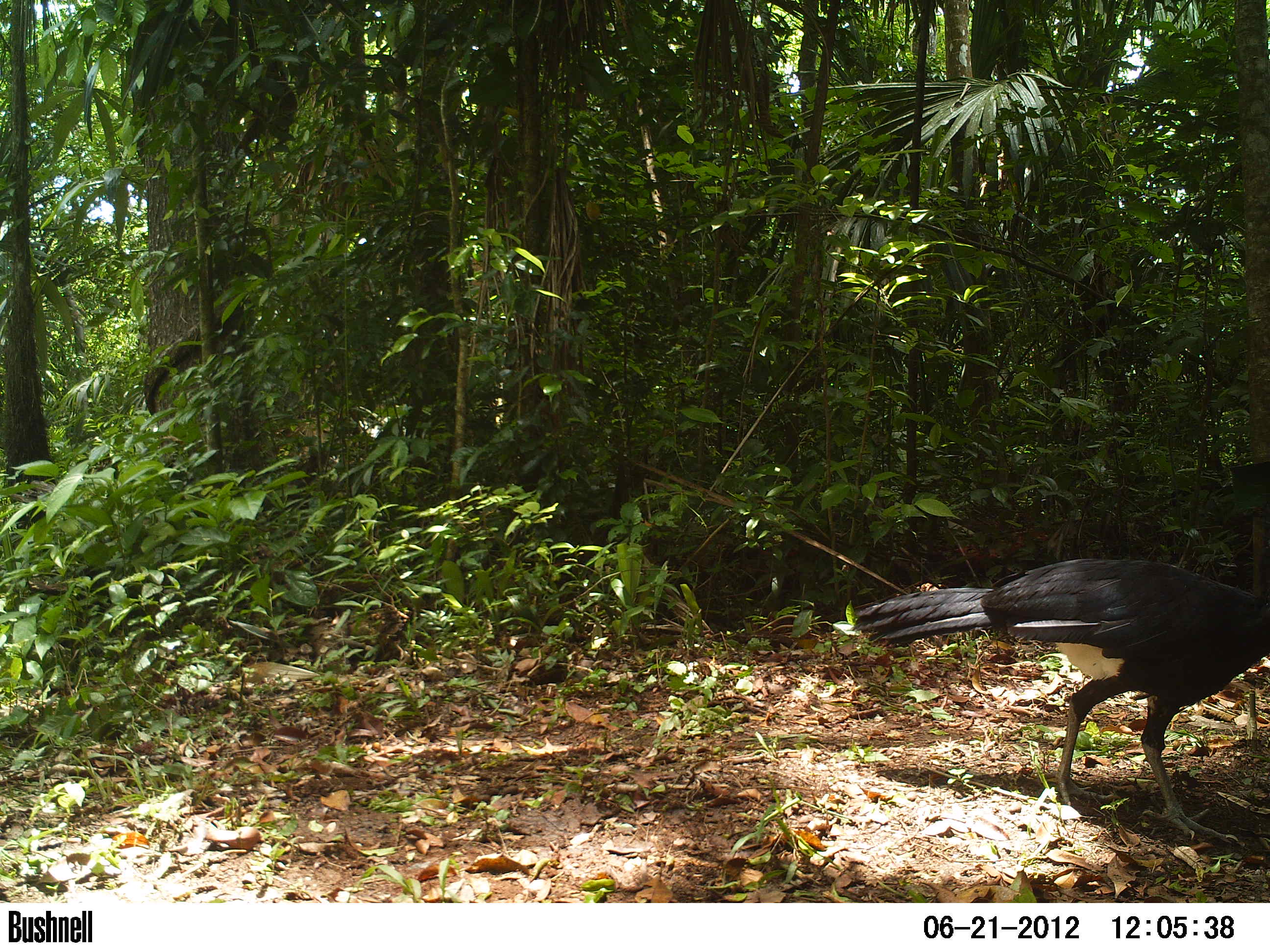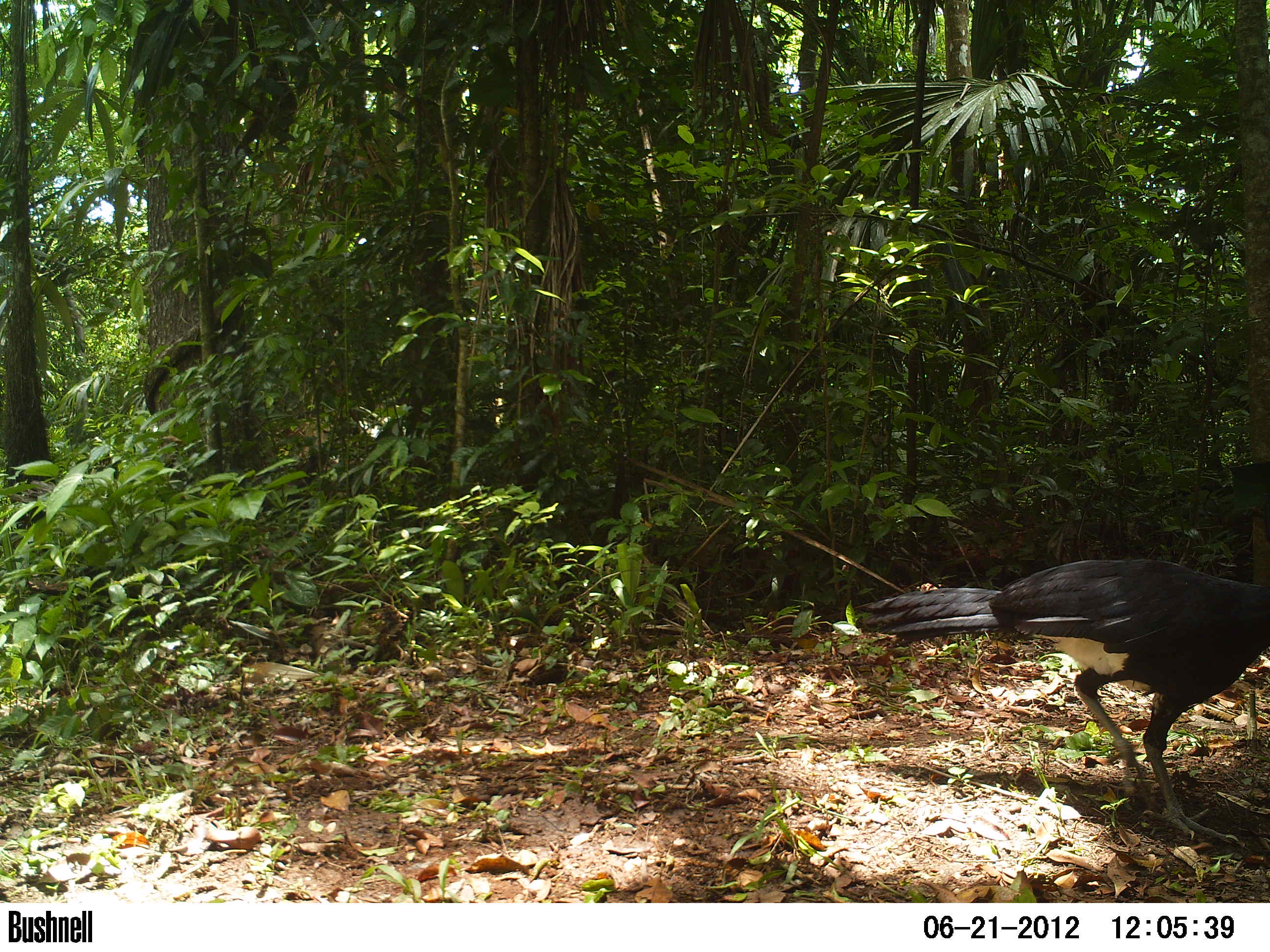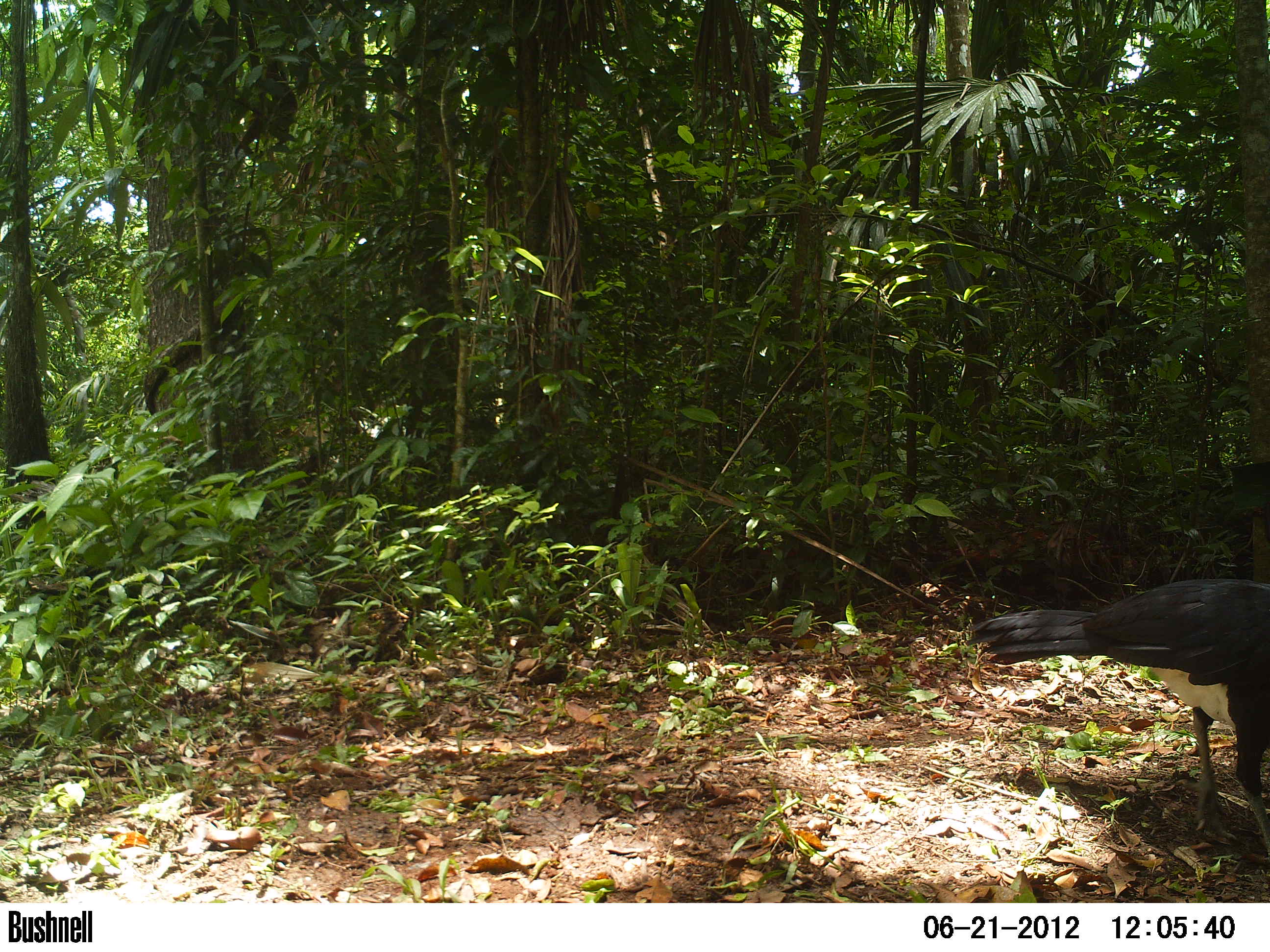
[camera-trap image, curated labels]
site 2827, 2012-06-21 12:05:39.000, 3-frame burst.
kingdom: Animalia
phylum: Chordata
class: Aves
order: Galliformes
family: Cracidae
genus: Crax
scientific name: Crax rubra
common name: great curassow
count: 1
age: adult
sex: male